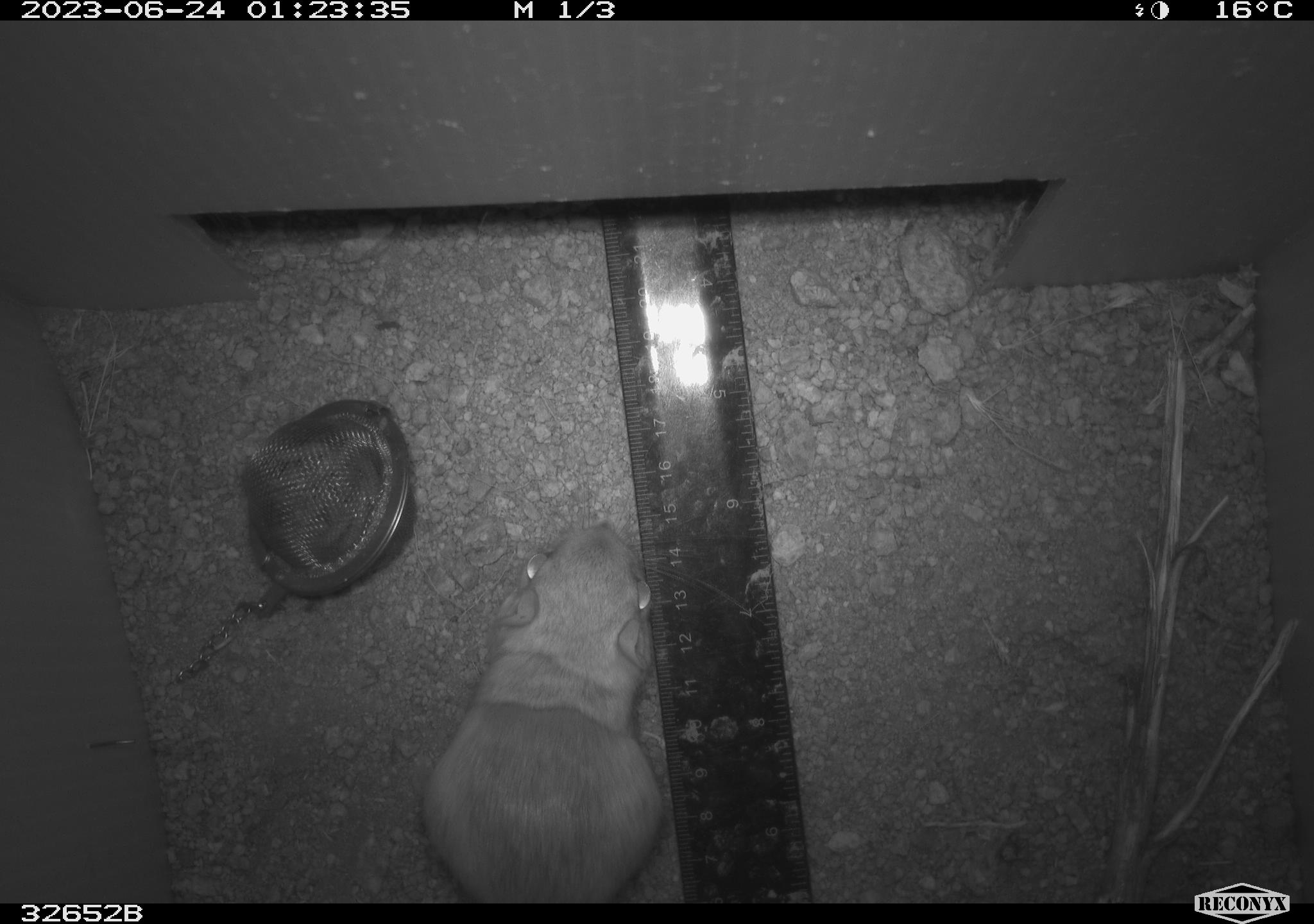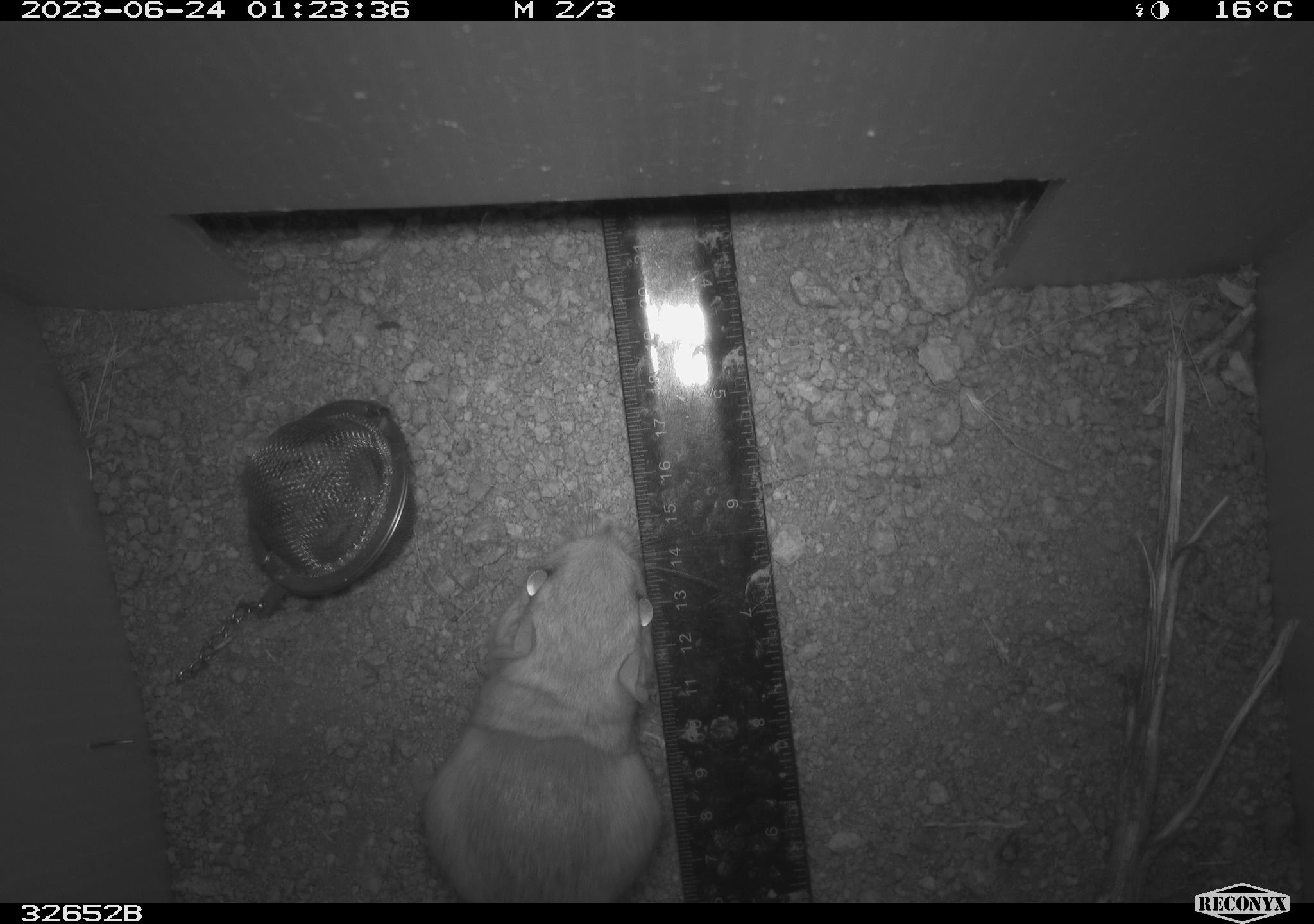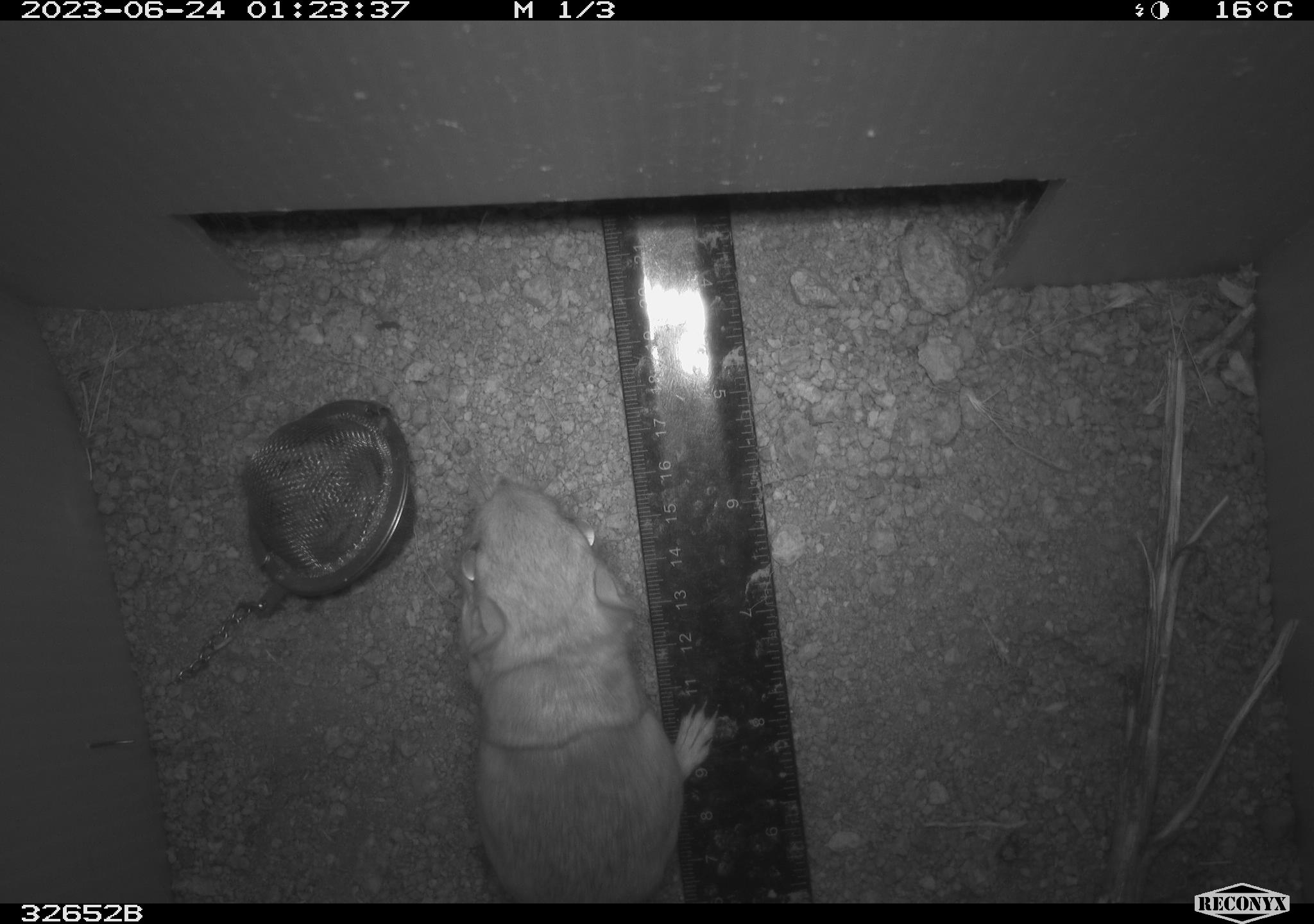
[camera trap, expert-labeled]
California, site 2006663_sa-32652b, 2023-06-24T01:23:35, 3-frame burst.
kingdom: Animalia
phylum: Chordata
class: Mammalia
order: Rodentia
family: Heteromyidae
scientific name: Heteromyidae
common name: kangaroo rats and pocket mice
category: heteromyidae family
Heteromyidae family (kangaroo rats and pocket mice) (Heteromyidae).